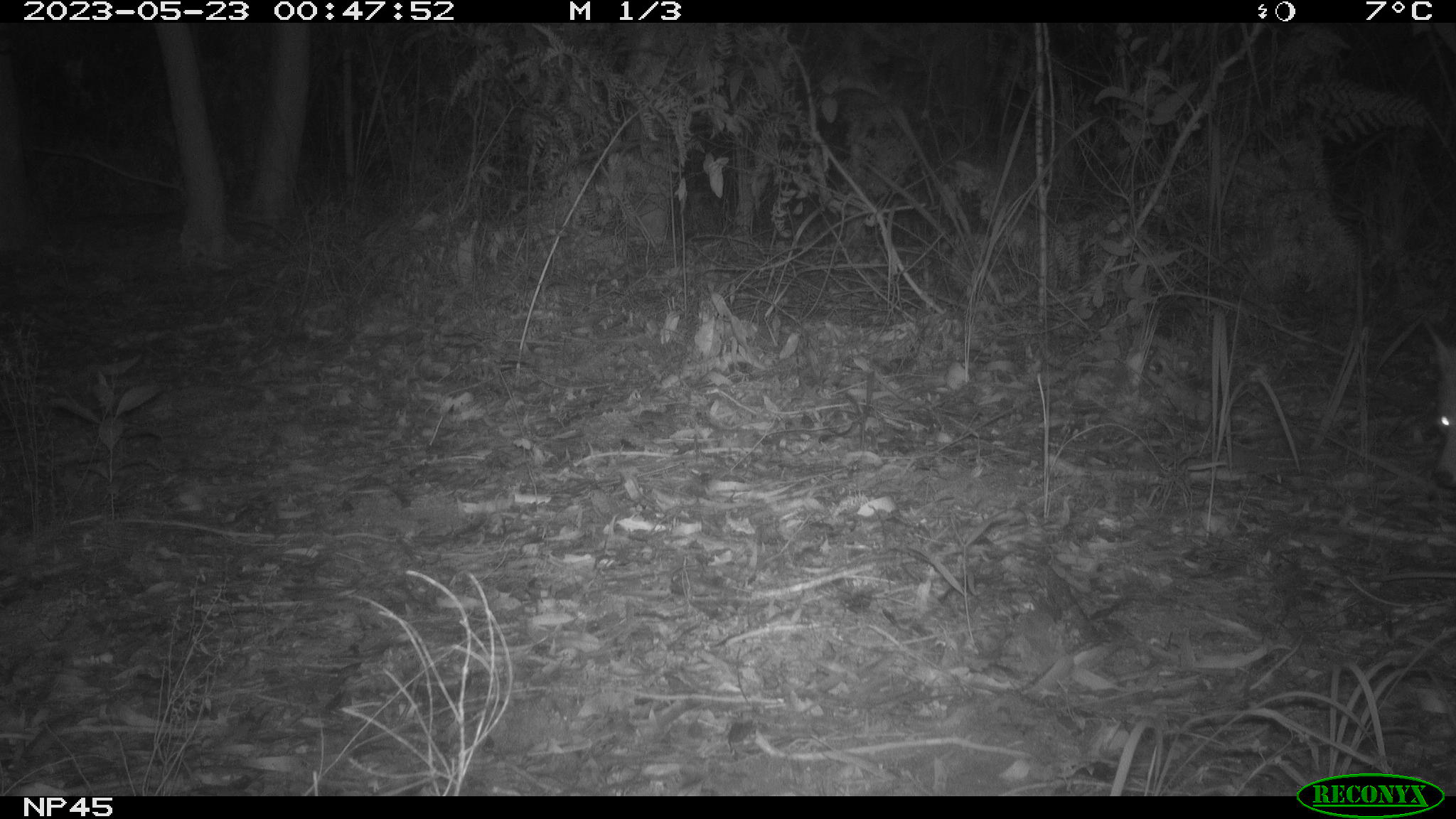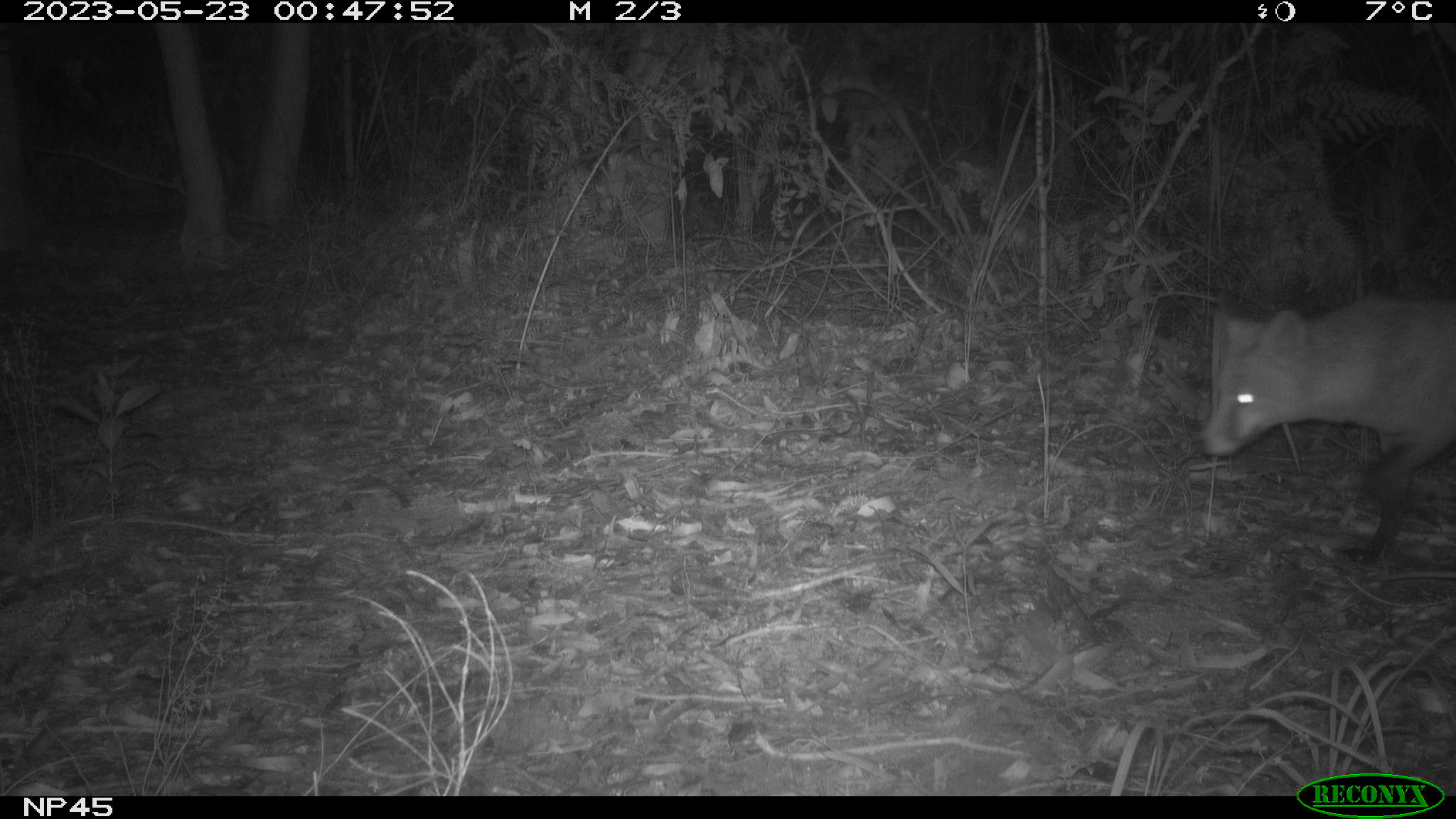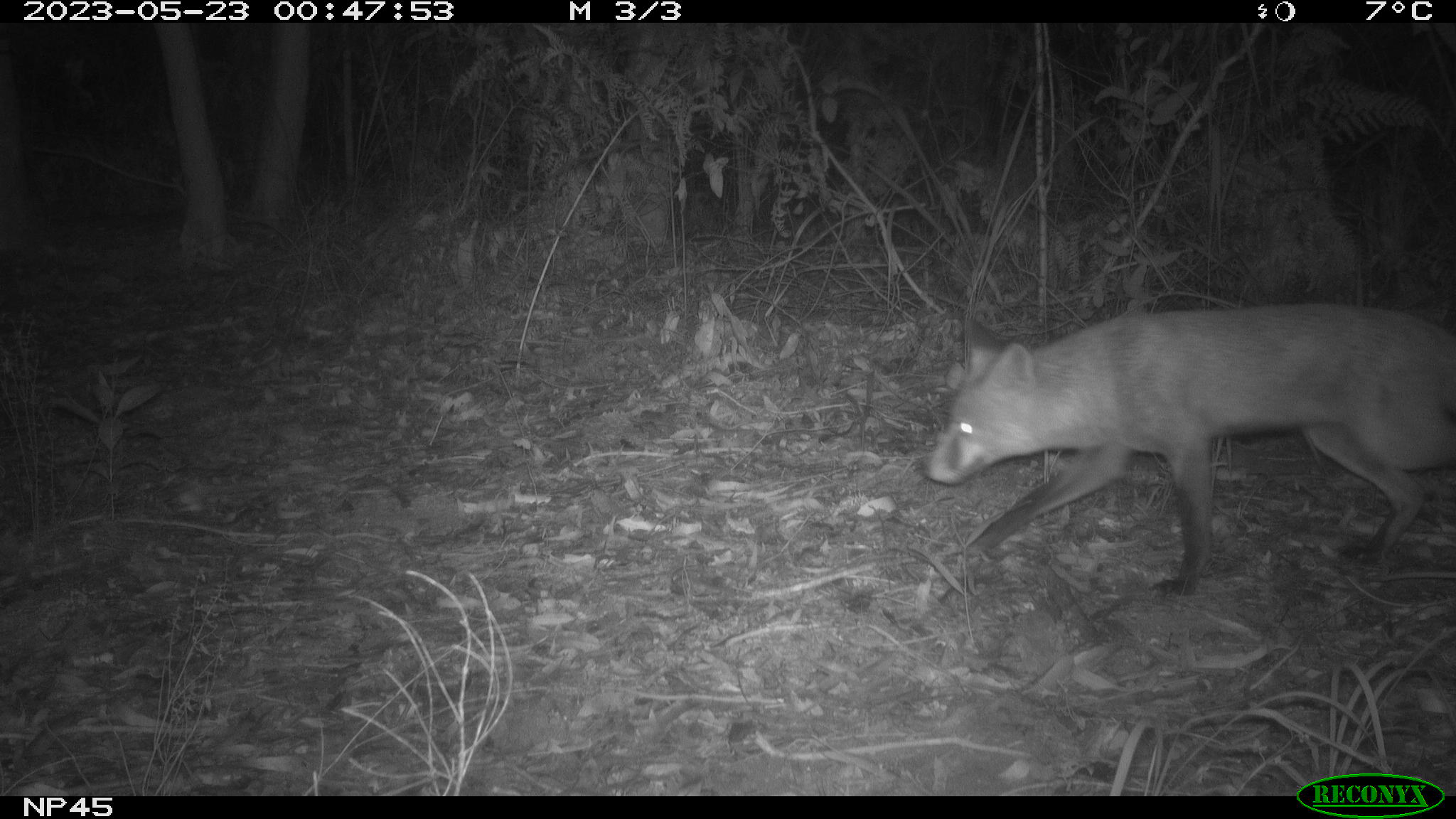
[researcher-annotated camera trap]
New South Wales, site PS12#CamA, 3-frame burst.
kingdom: Animalia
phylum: Chordata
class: Mammalia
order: Carnivora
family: Canidae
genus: Vulpes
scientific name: Vulpes vulpes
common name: red fox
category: fox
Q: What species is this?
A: Fox (red fox) (Vulpes vulpes).